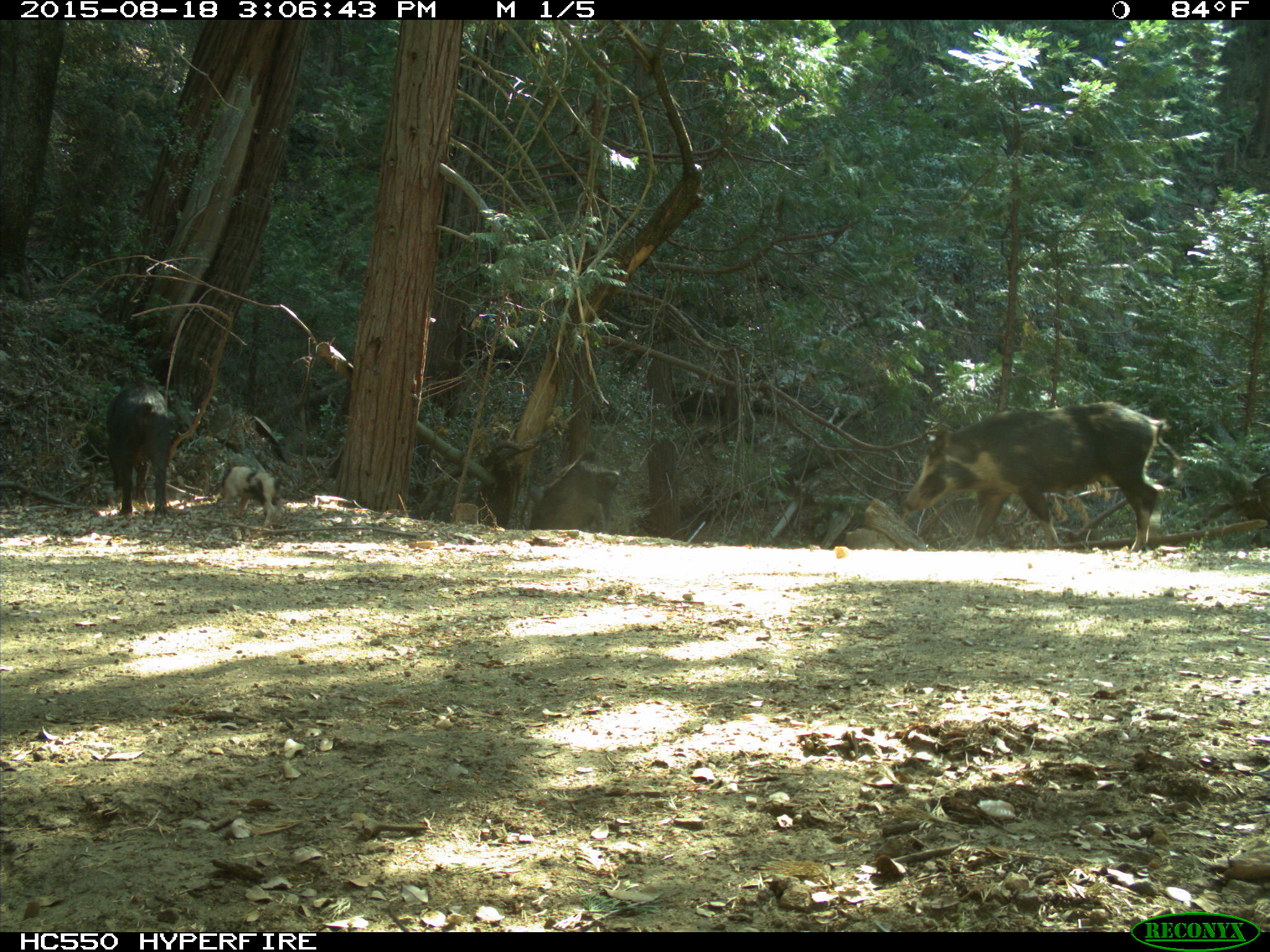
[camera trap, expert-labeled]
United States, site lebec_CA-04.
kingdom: Animalia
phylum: Chordata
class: Mammalia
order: Artiodactyla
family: Suidae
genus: Sus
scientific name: Sus scrofa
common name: wild boar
Sus scrofa (wild boar).